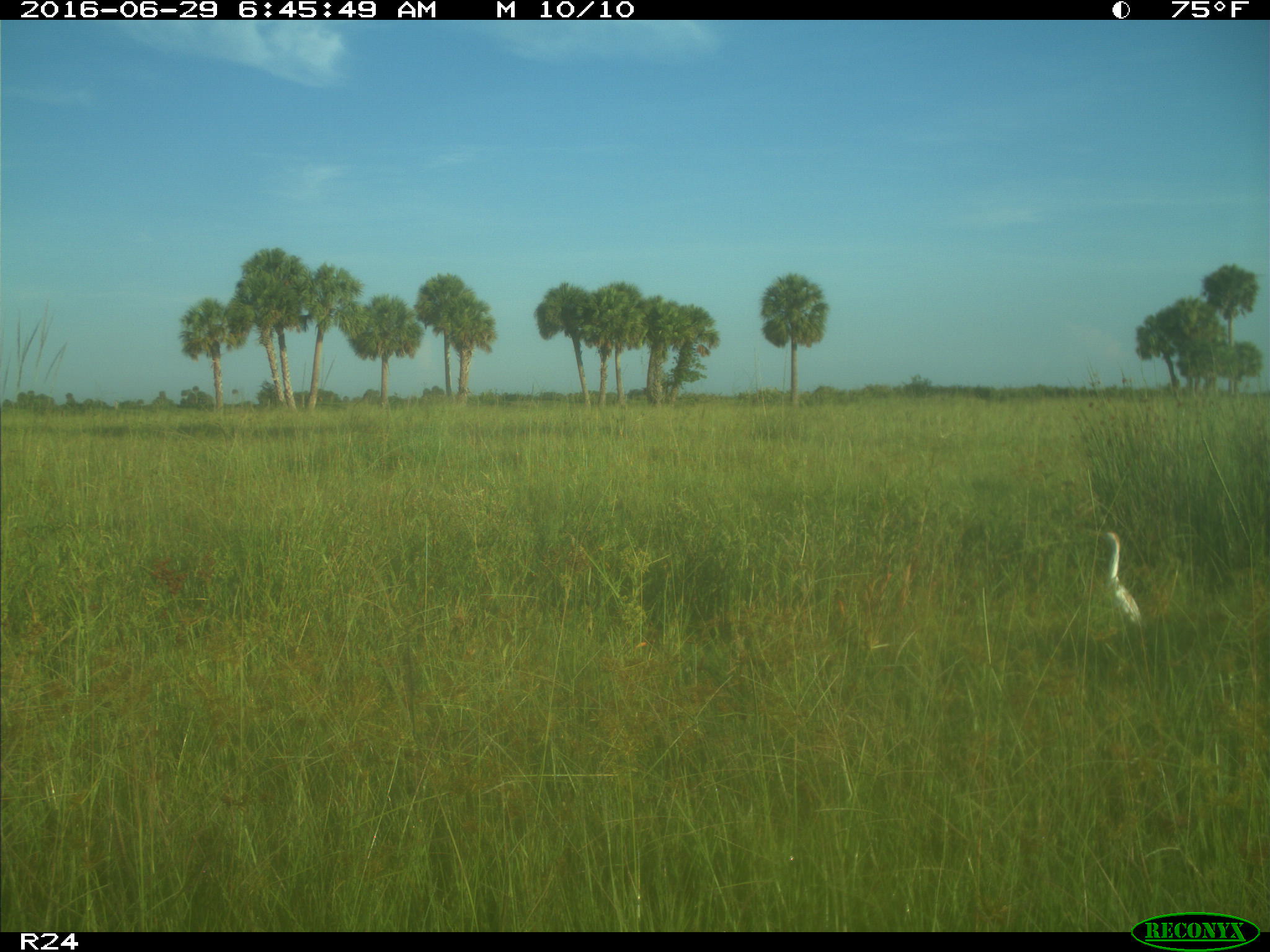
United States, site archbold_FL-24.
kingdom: Animalia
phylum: Chordata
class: Aves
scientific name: Aves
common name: birds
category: unidentified bird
Unidentified bird (birds) (Aves).